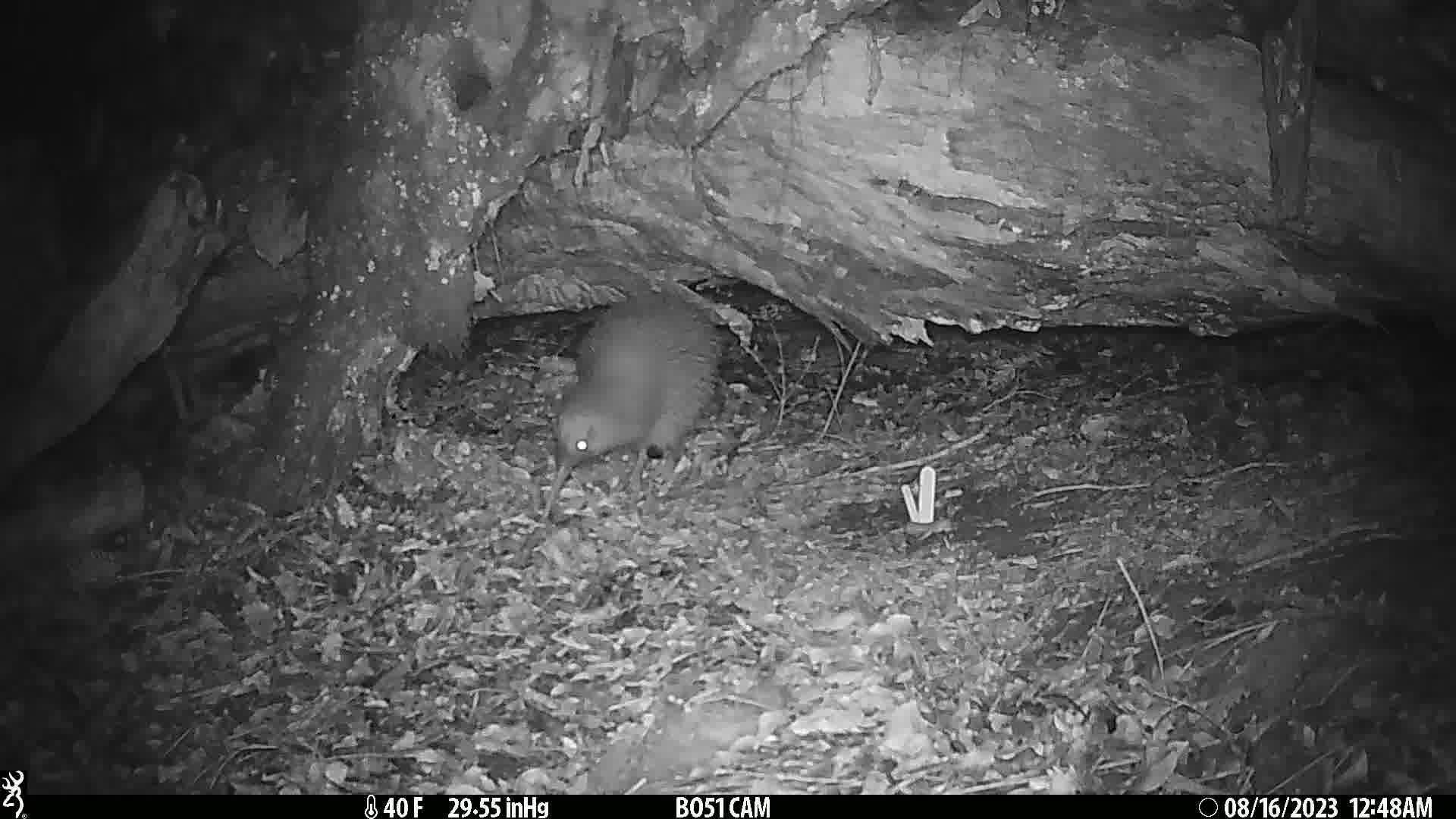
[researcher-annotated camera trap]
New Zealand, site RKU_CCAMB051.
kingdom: Animalia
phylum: Chordata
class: Aves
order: Apterygiformes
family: Apterygidae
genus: Apteryx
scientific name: Apteryx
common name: kiwi